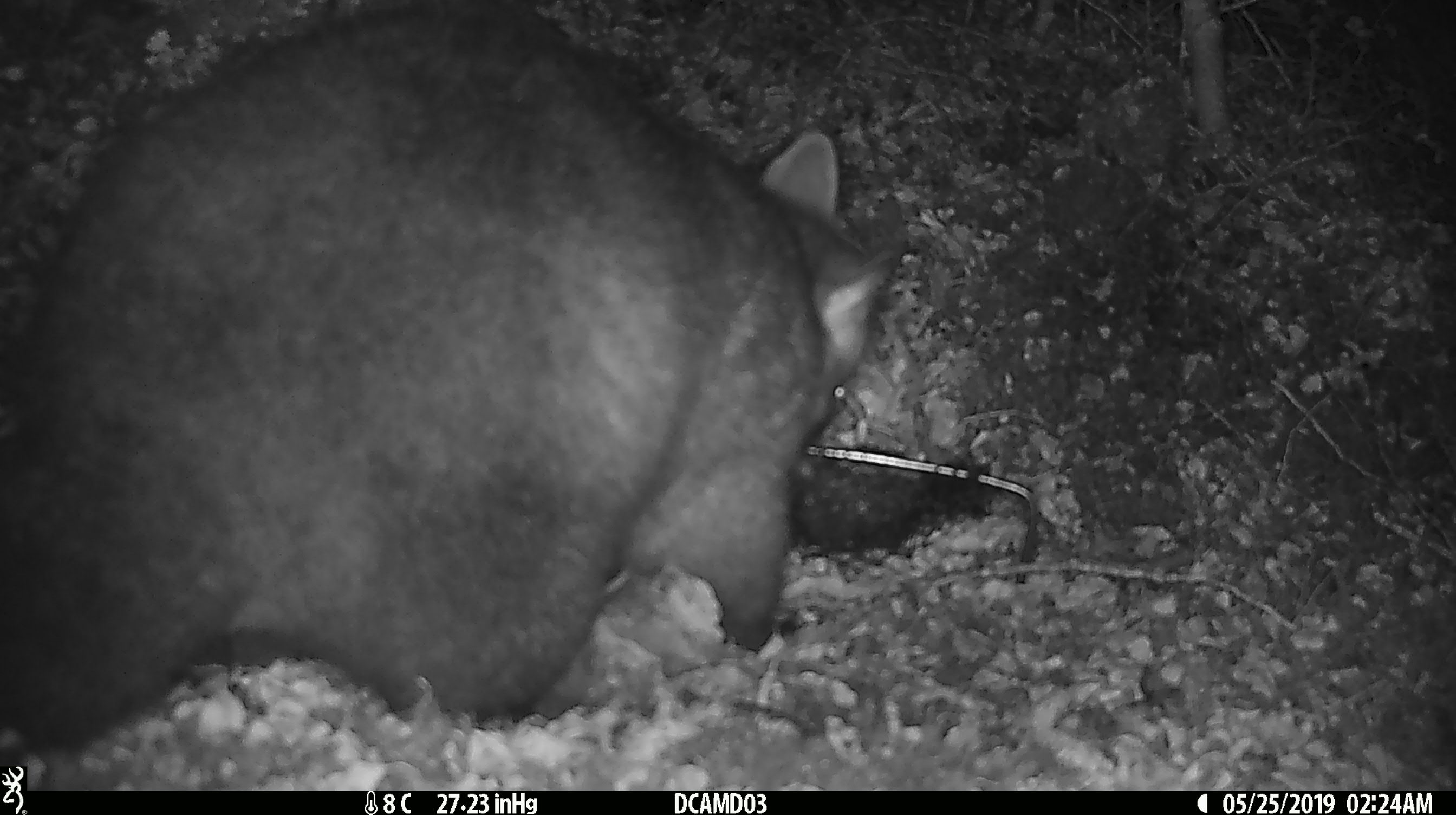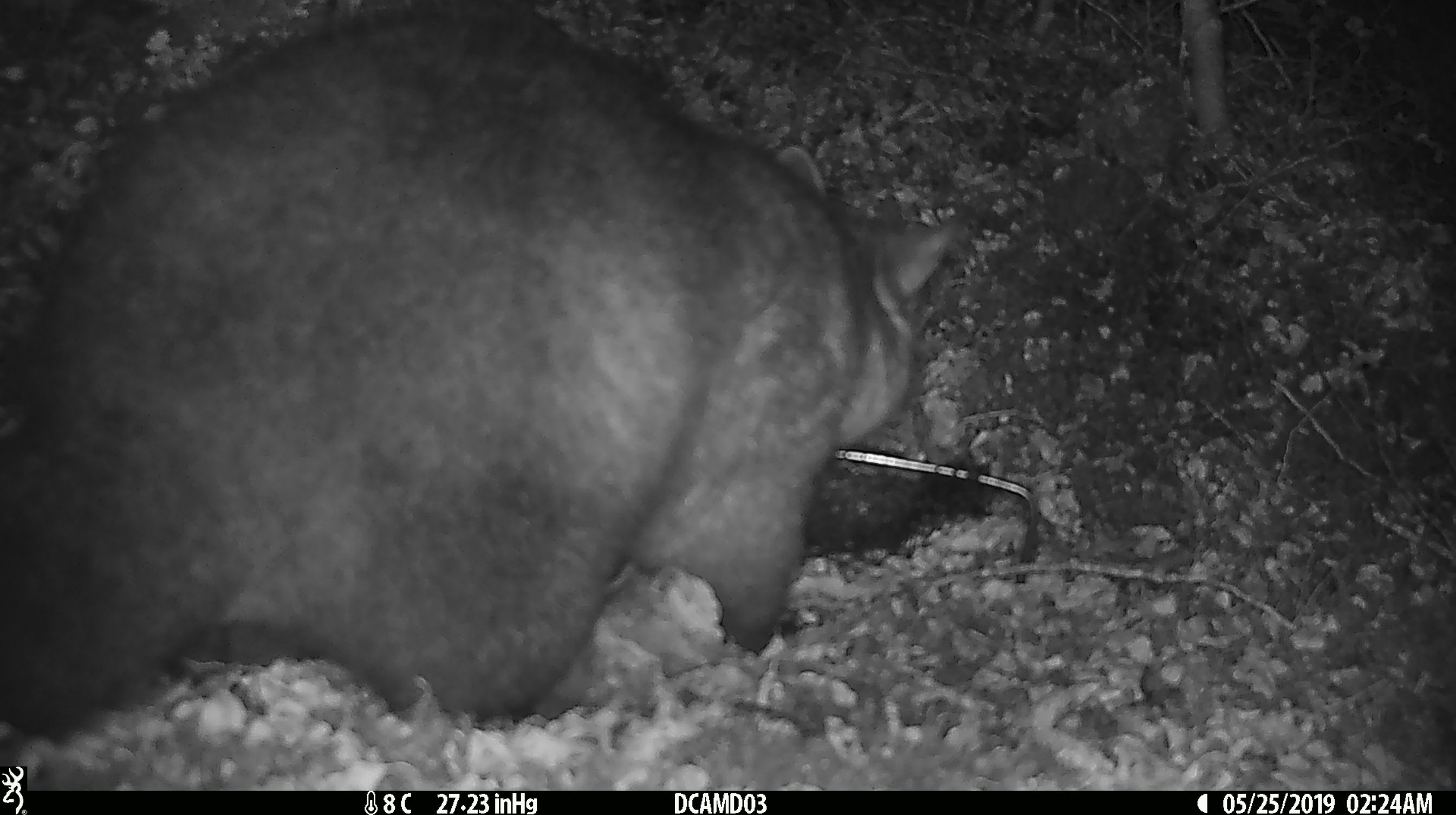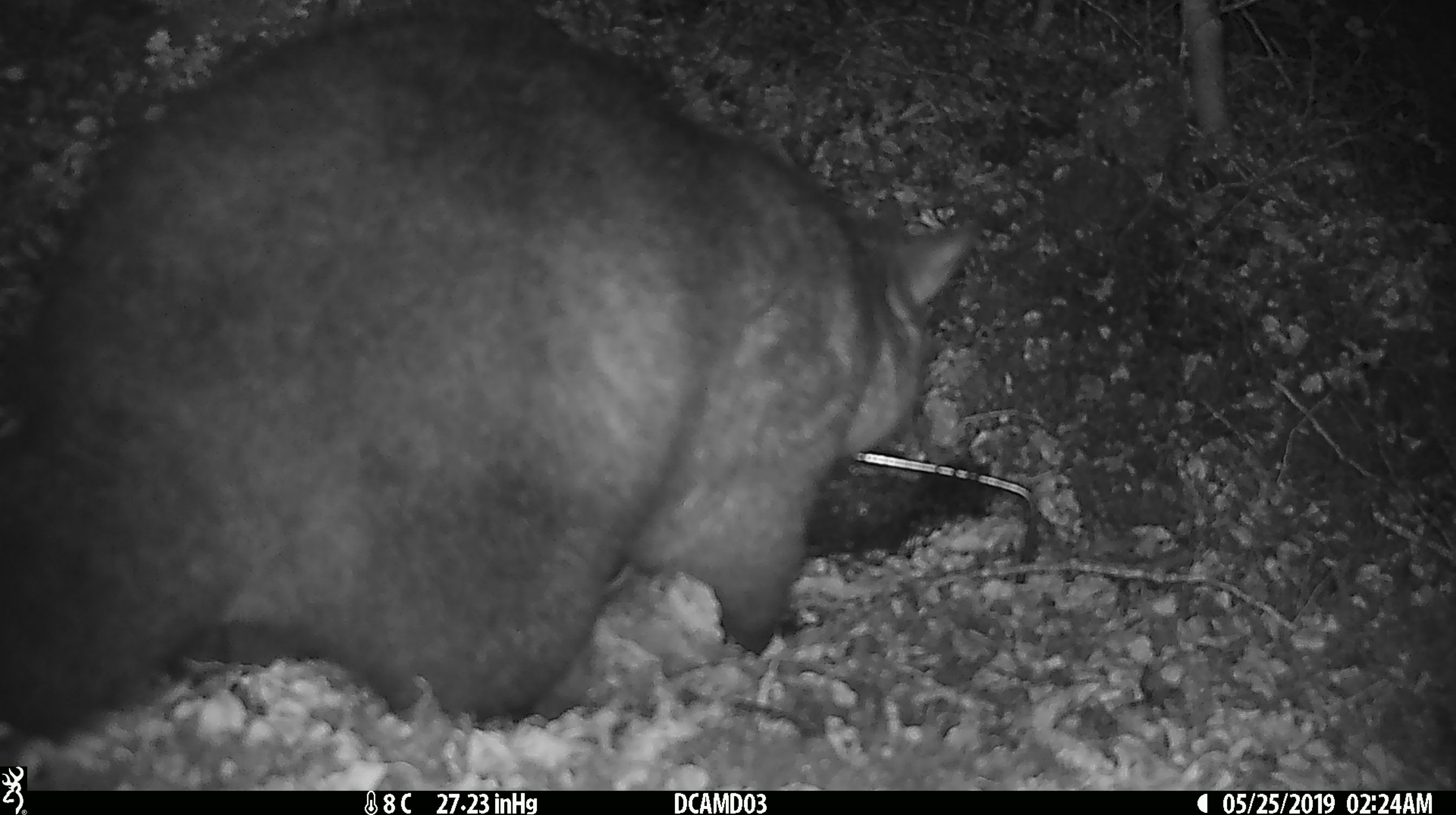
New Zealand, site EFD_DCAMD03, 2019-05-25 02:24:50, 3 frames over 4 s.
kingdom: Animalia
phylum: Chordata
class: Mammalia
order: Diprotodontia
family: Phalangeridae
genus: Trichosurus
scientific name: Trichosurus vulpecula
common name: common brushtail possum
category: possum